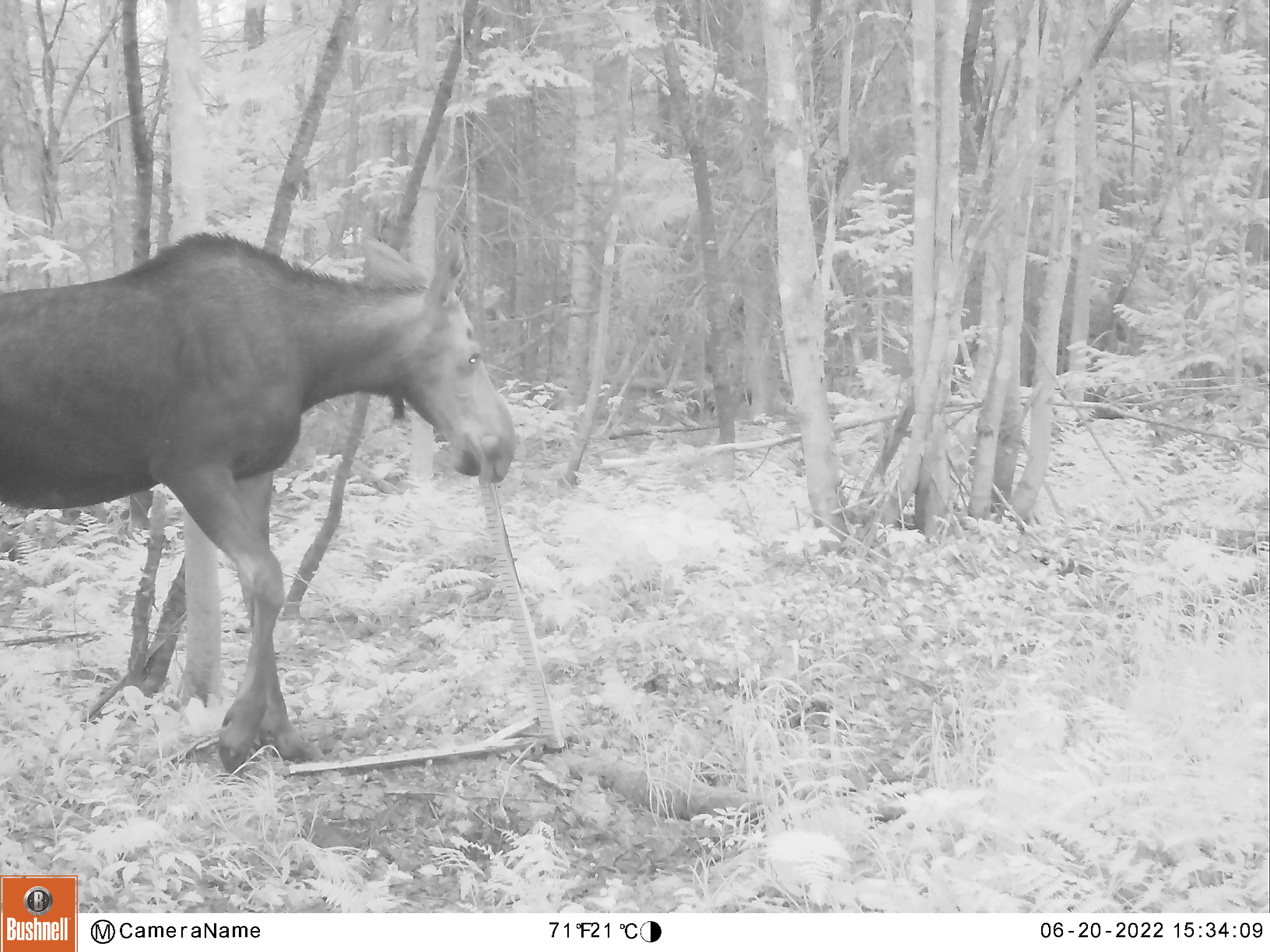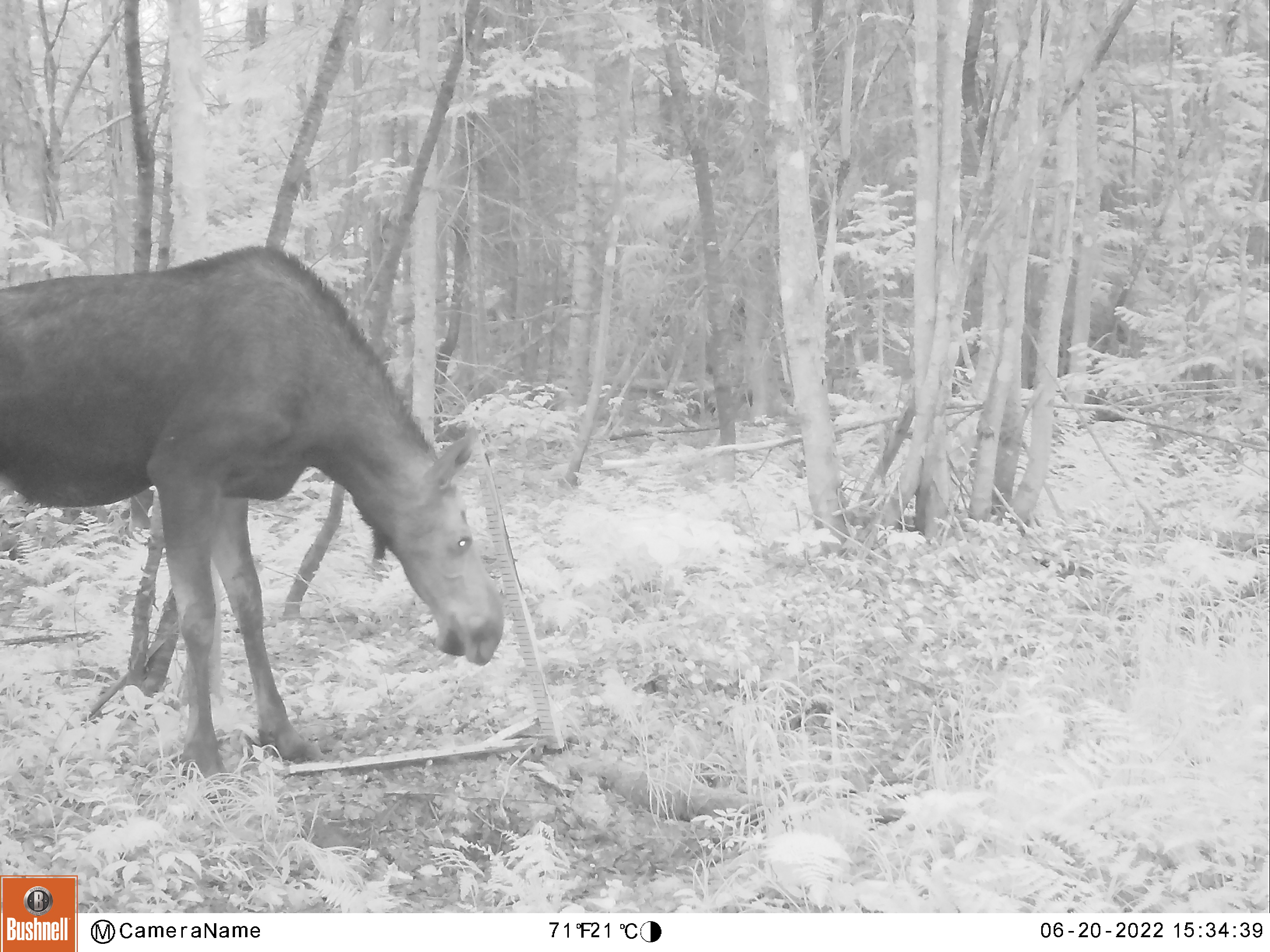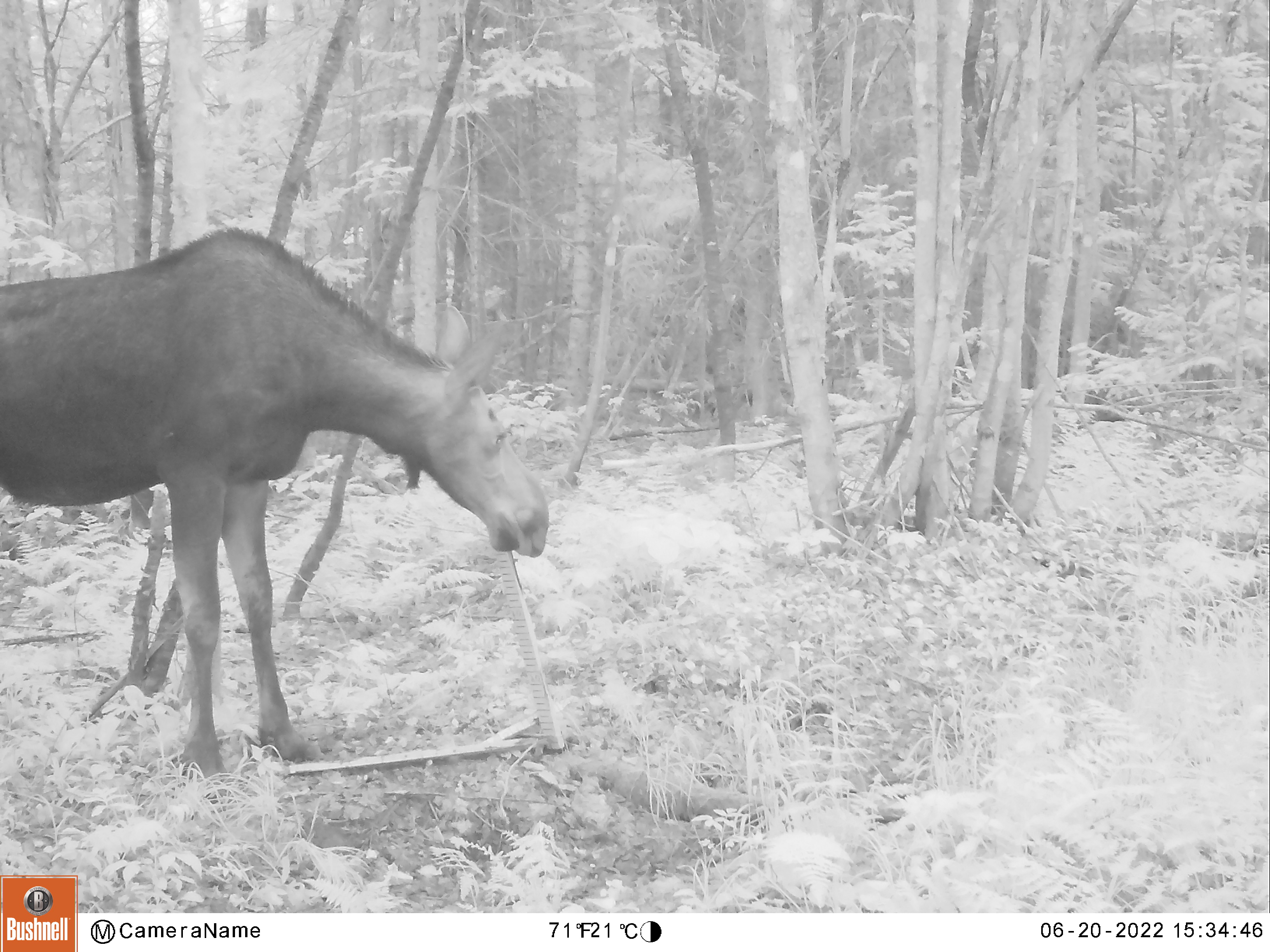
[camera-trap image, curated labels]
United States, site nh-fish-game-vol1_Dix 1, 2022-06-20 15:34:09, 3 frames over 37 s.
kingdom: Animalia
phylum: Chordata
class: Mammalia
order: Artiodactyla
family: Cervidae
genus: Alces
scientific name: Alces alces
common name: moose